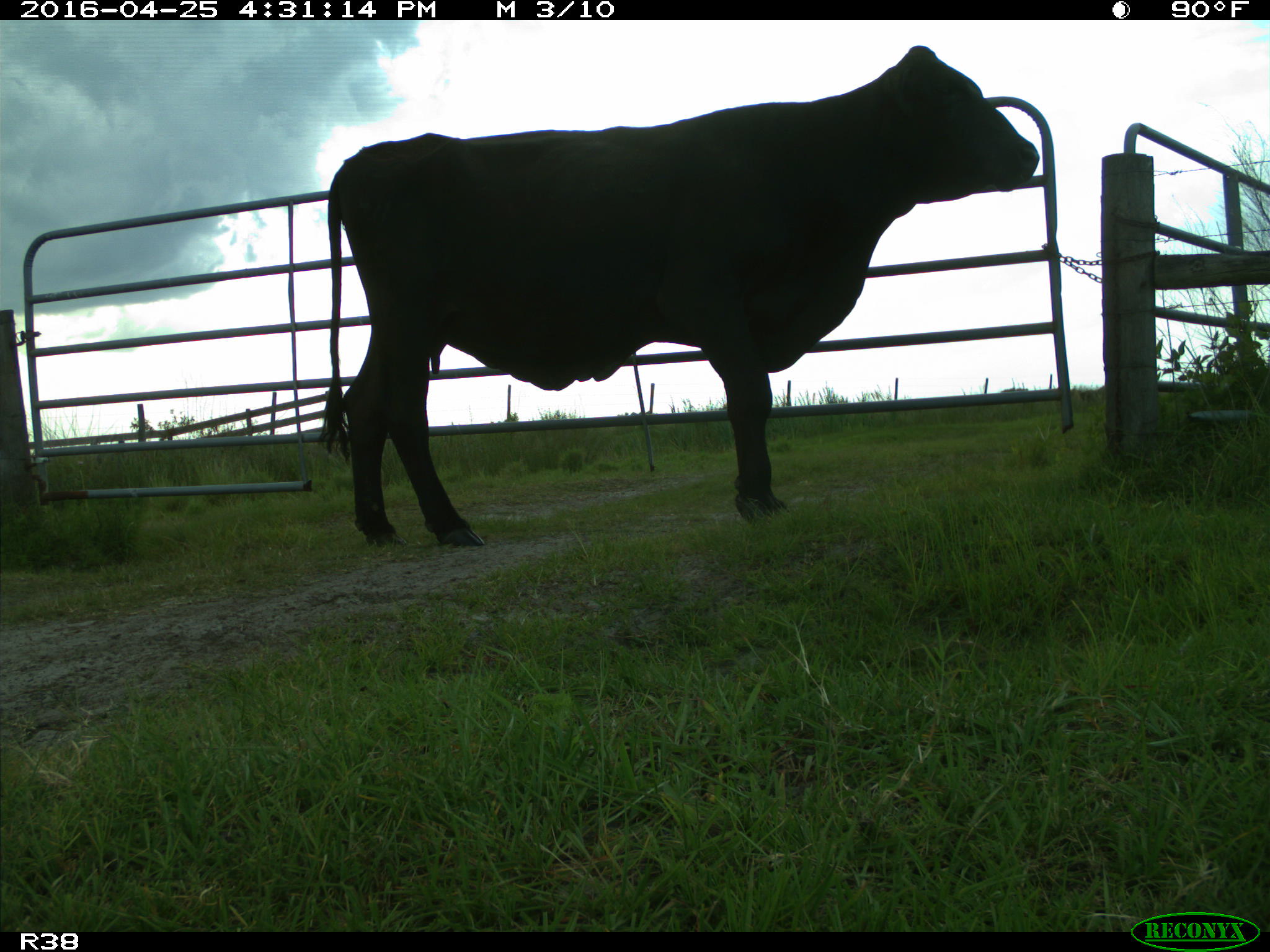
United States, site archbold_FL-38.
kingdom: Animalia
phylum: Chordata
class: Mammalia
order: Artiodactyla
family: Bovidae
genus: Bos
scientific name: Bos taurus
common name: domestic cow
Bos taurus (domestic cow).